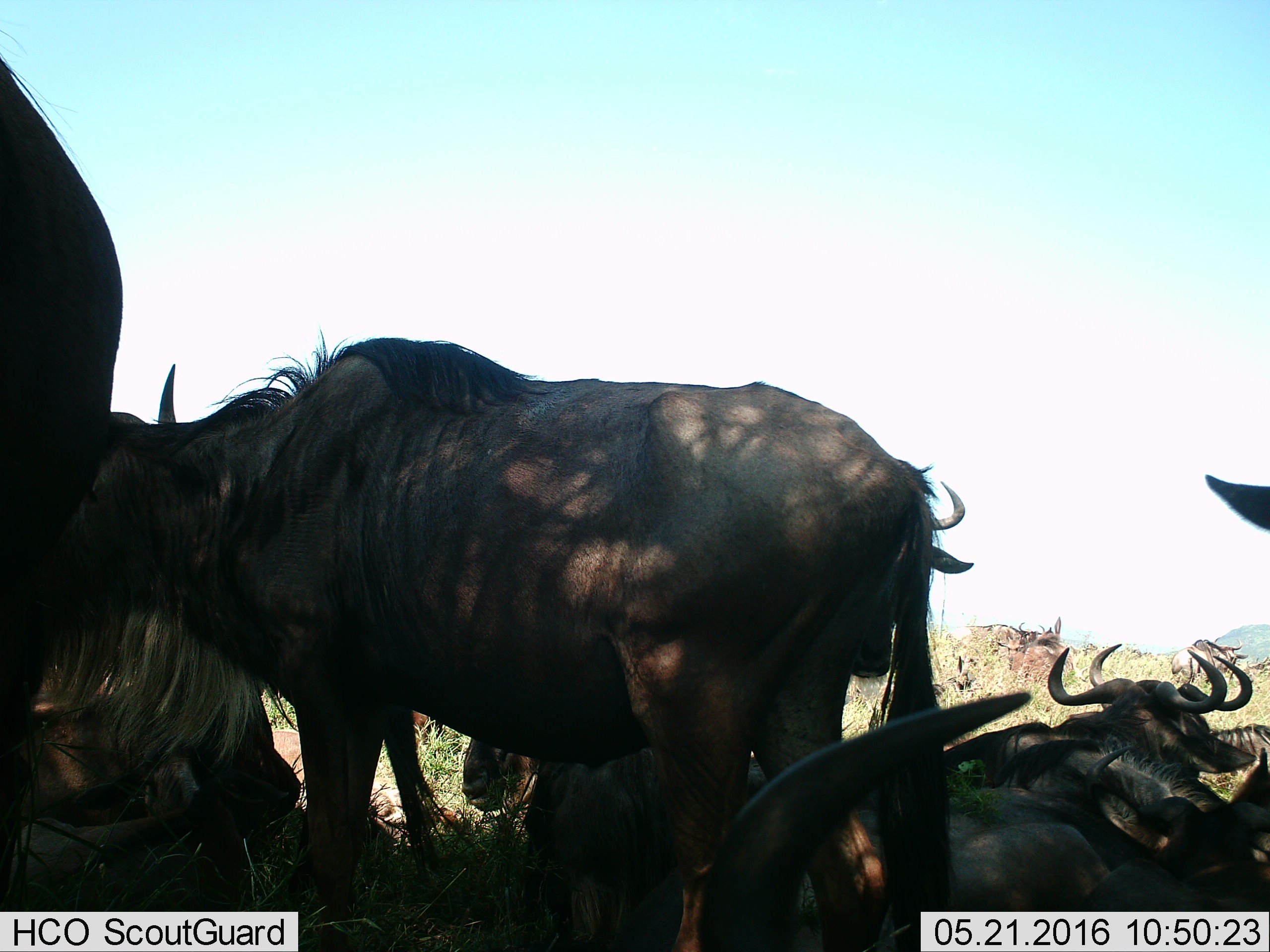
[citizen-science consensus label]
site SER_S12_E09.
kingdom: Animalia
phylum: Chordata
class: Mammalia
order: Artiodactyla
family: Bovidae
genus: Connochaetes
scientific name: Connochaetes taurinus taurinus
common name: blue wildebeest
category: wildebeestblue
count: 11-50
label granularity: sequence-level